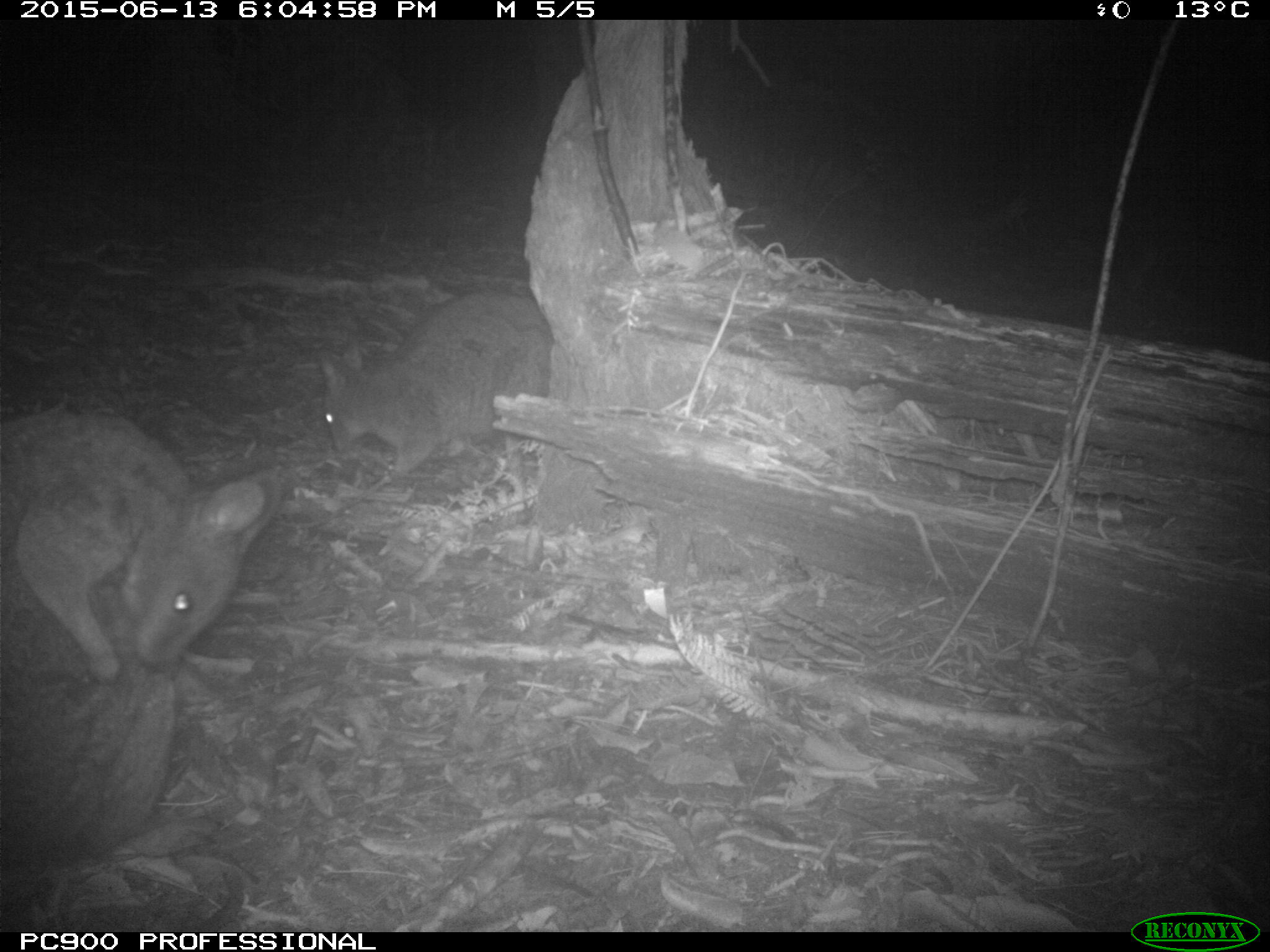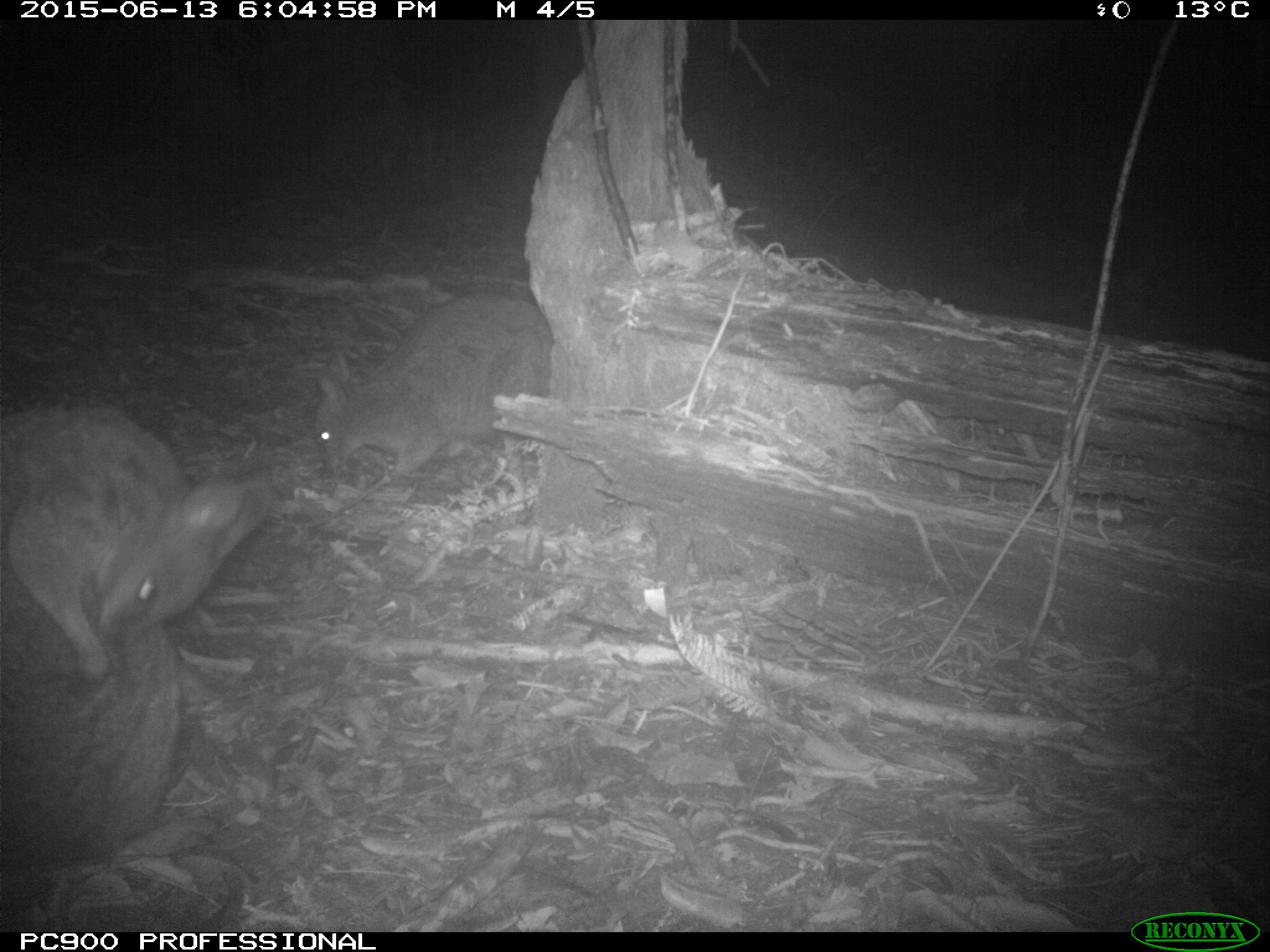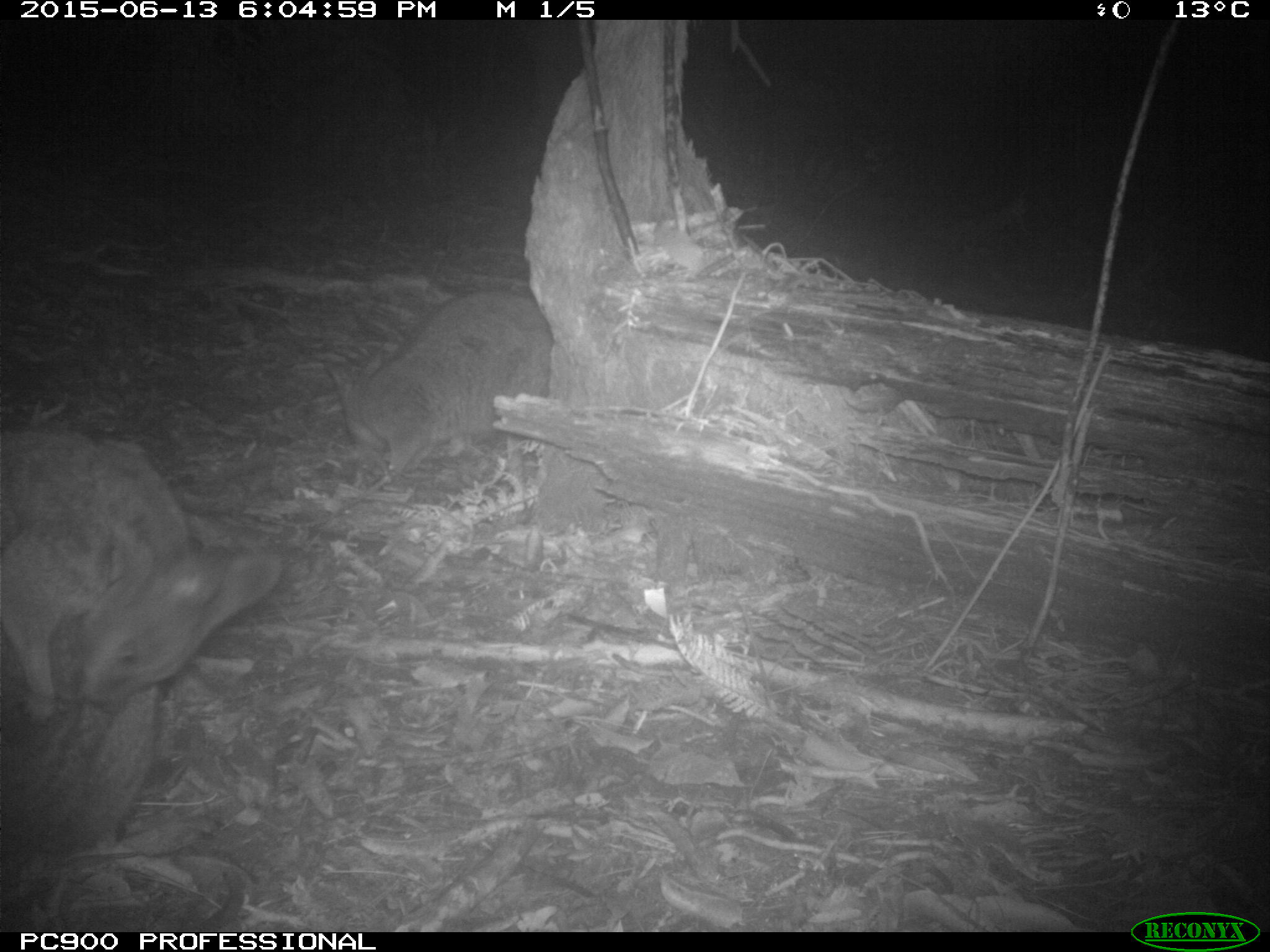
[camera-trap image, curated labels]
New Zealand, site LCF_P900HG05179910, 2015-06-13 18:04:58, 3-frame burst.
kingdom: Animalia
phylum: Chordata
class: Mammalia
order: Diprotodontia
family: Macropodidae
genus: Notamacropus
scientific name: Notamacropus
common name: wallaby